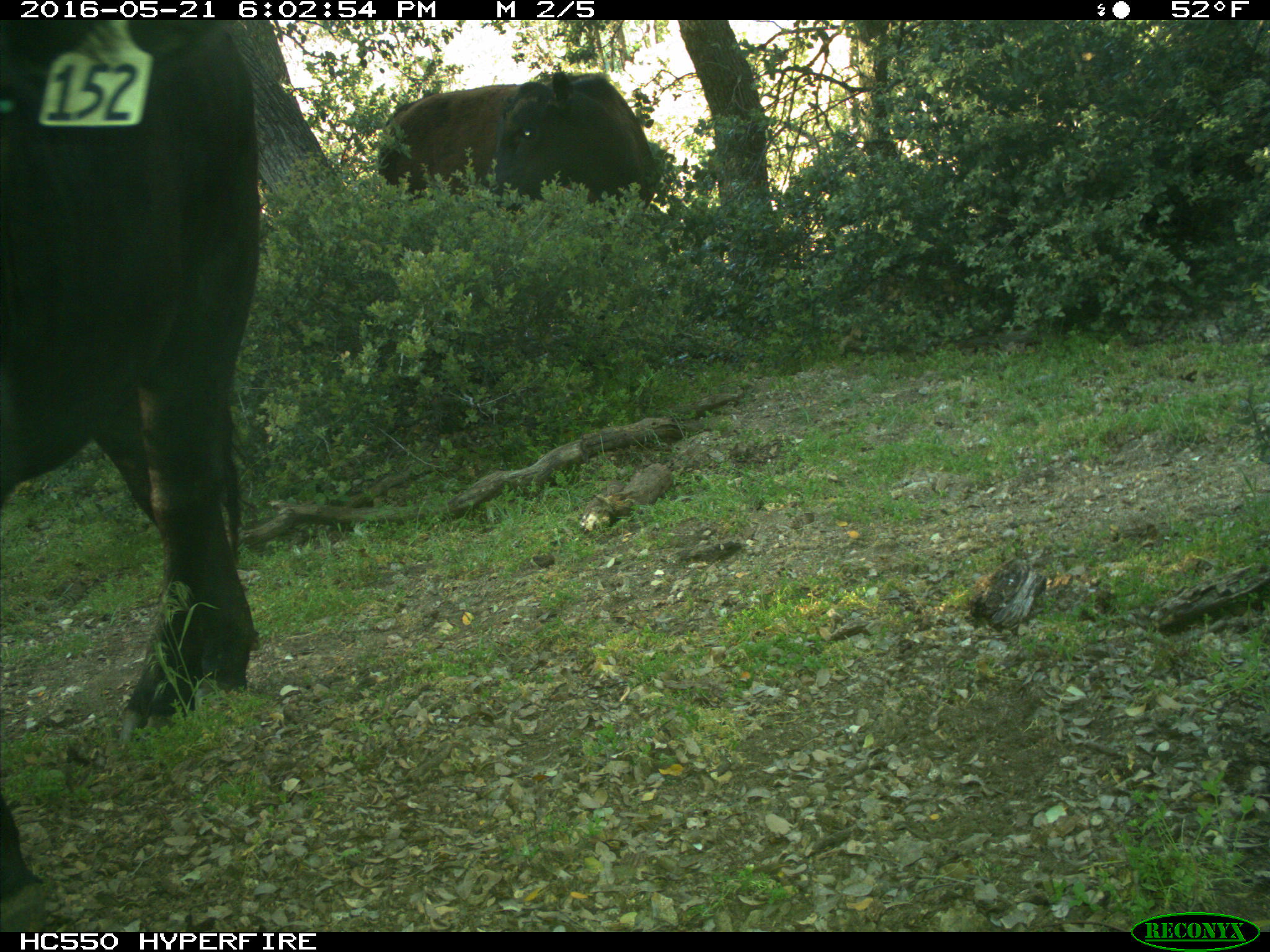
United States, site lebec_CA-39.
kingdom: Animalia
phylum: Chordata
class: Mammalia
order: Artiodactyla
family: Bovidae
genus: Bos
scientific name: Bos taurus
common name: domestic cow